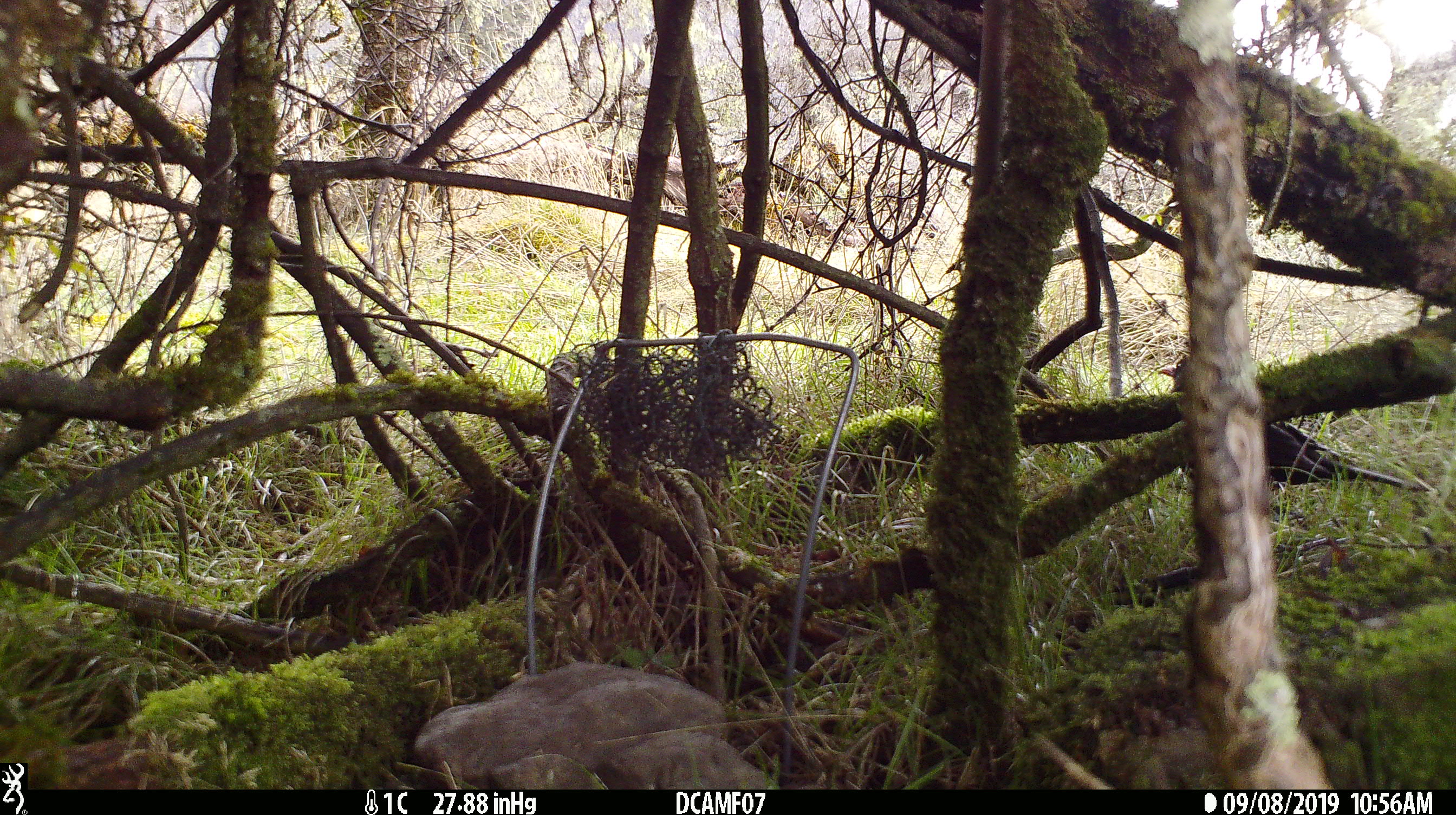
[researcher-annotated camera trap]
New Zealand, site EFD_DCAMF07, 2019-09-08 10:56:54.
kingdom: Animalia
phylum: Chordata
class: Aves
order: Passeriformes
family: Turdidae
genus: Turdus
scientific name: Turdus merula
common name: eurasian blackbird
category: blackbird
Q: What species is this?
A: Blackbird (eurasian blackbird) (Turdus merula).